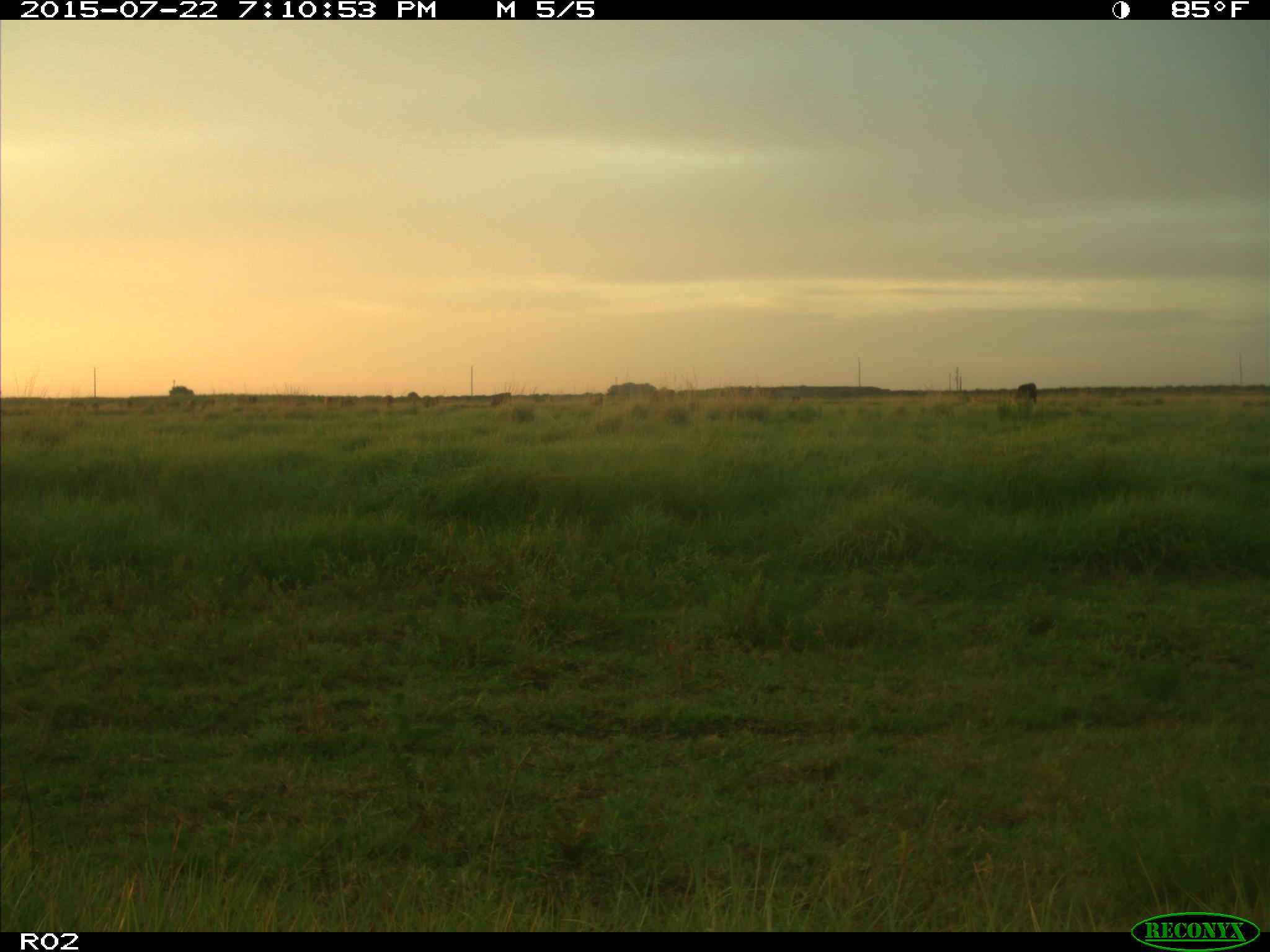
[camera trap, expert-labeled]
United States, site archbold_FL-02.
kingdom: Animalia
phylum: Chordata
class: Mammalia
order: Artiodactyla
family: Bovidae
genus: Bos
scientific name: Bos taurus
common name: domestic cow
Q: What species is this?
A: Bos taurus (domestic cow).